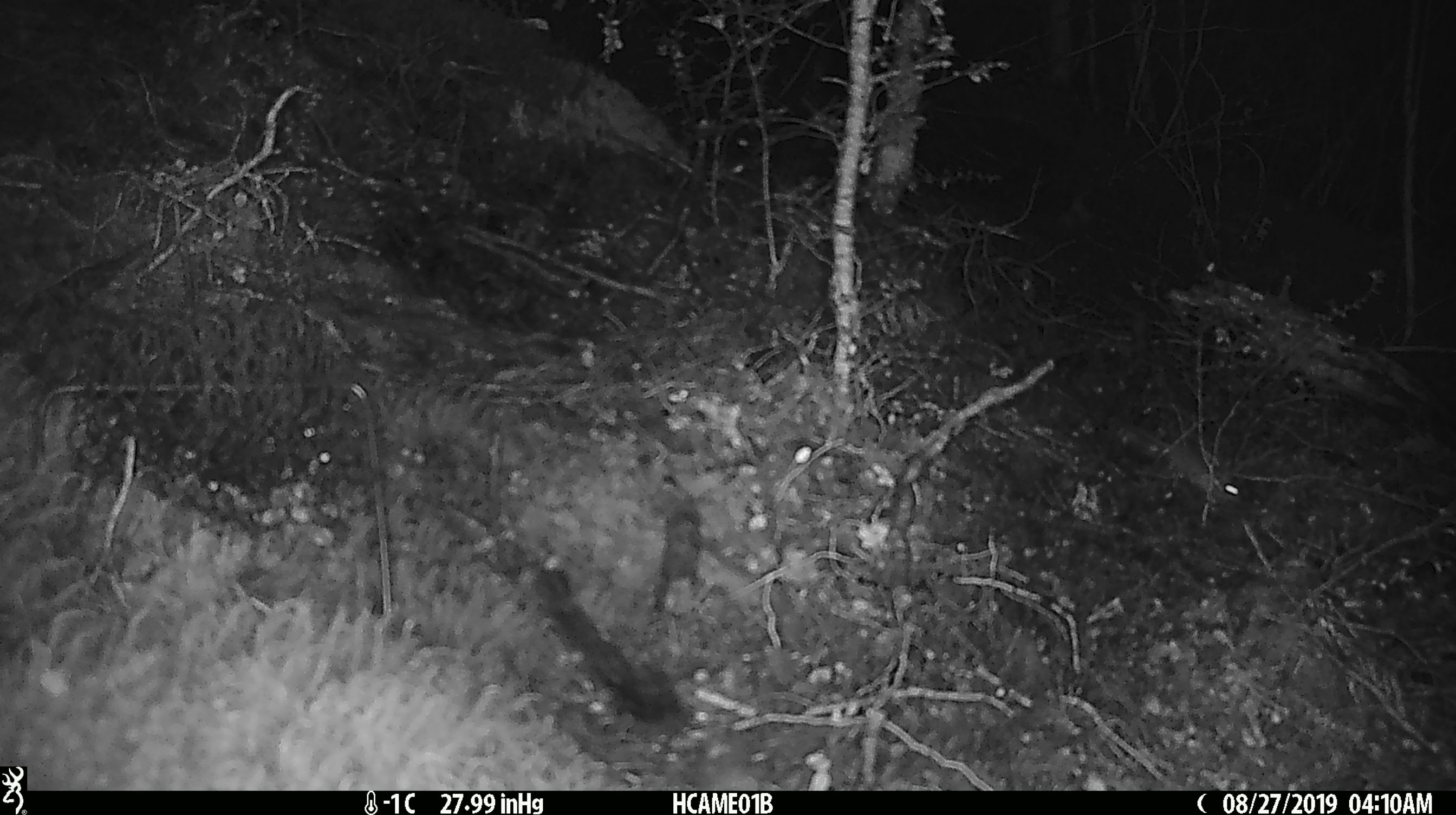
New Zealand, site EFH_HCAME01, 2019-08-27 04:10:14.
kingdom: Animalia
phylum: Chordata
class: Mammalia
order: Rodentia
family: Muridae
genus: Mus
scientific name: Mus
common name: mouse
Mouse (Mus).